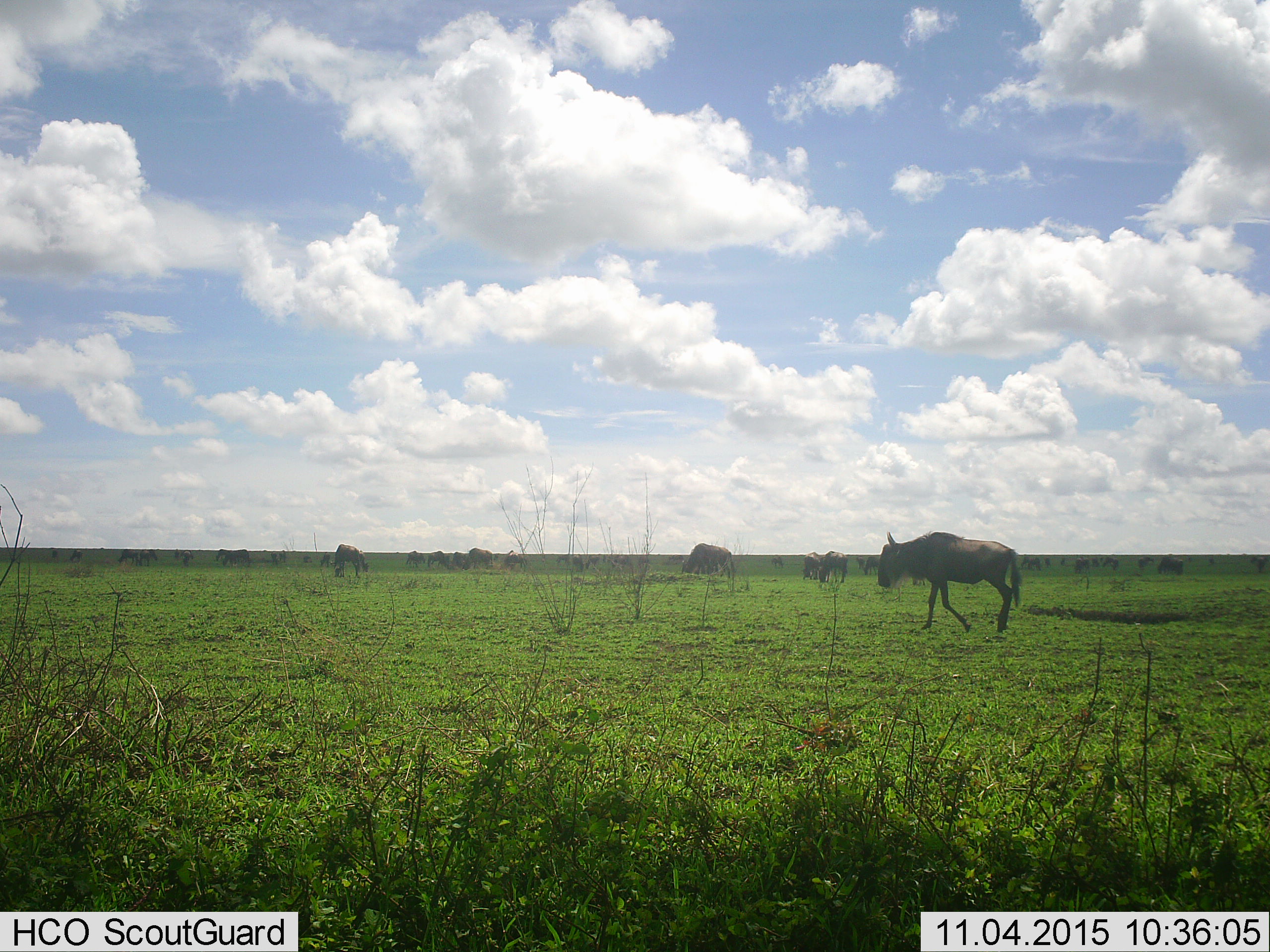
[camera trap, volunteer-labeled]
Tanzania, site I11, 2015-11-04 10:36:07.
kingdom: Animalia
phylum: Chordata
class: Mammalia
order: Artiodactyla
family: Bovidae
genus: Connochaetes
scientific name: Connochaetes taurinus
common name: blue wildebeest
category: wildebeest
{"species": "wildebeest (blue wildebeest) (Connochaetes taurinus)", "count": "11-50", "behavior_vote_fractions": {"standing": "38%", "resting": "0%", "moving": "50%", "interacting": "0%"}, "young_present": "0%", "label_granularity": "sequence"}